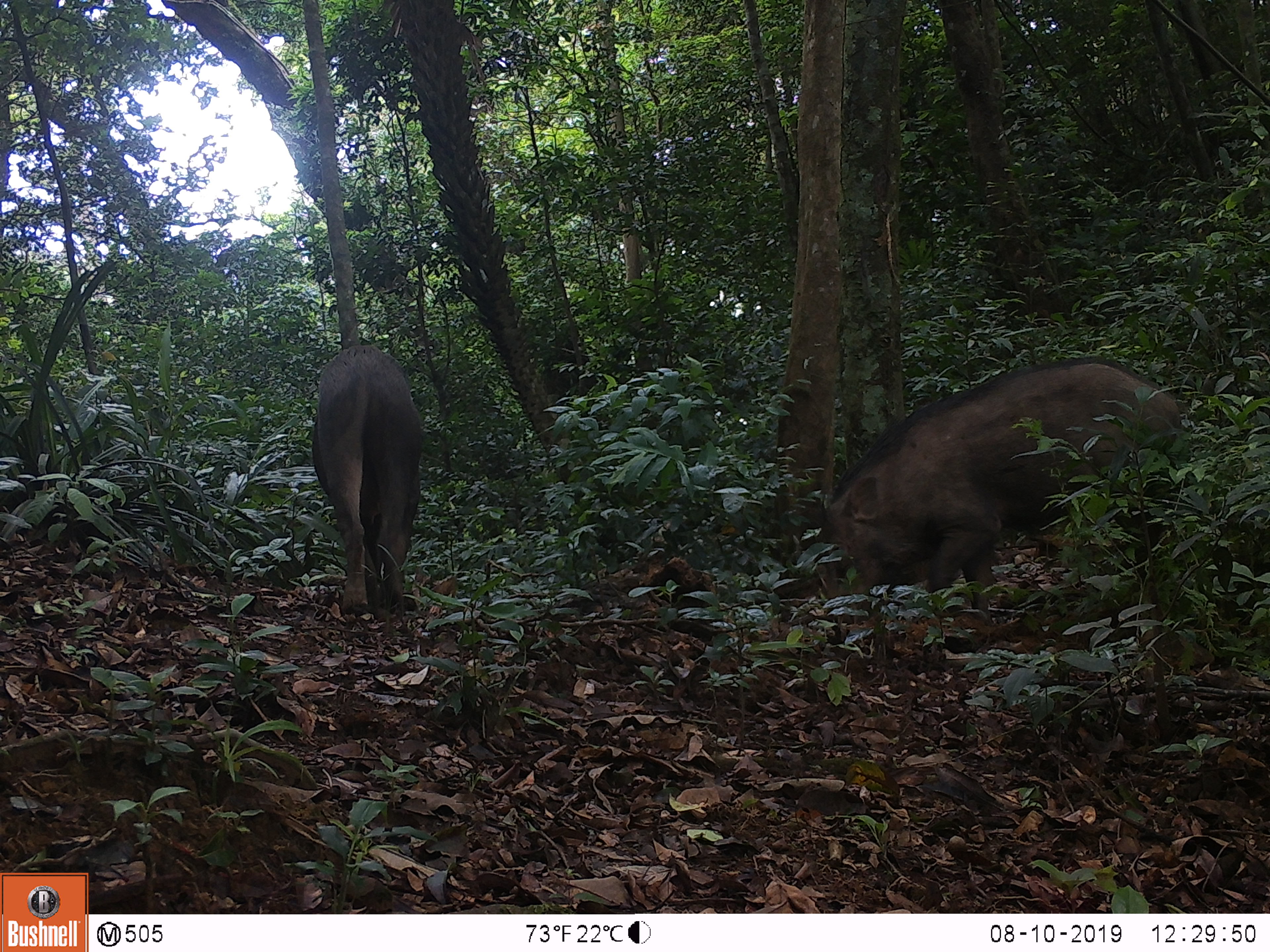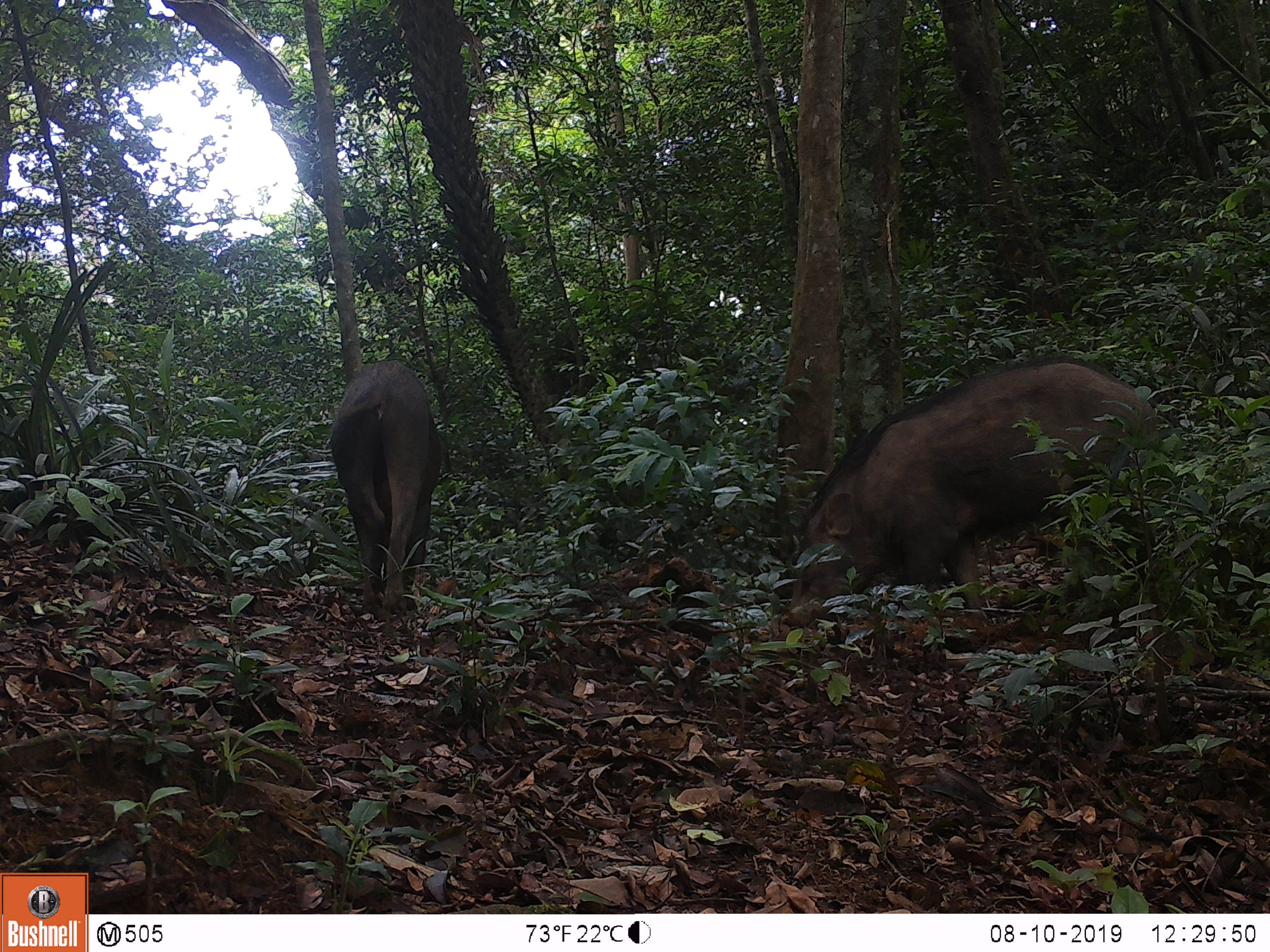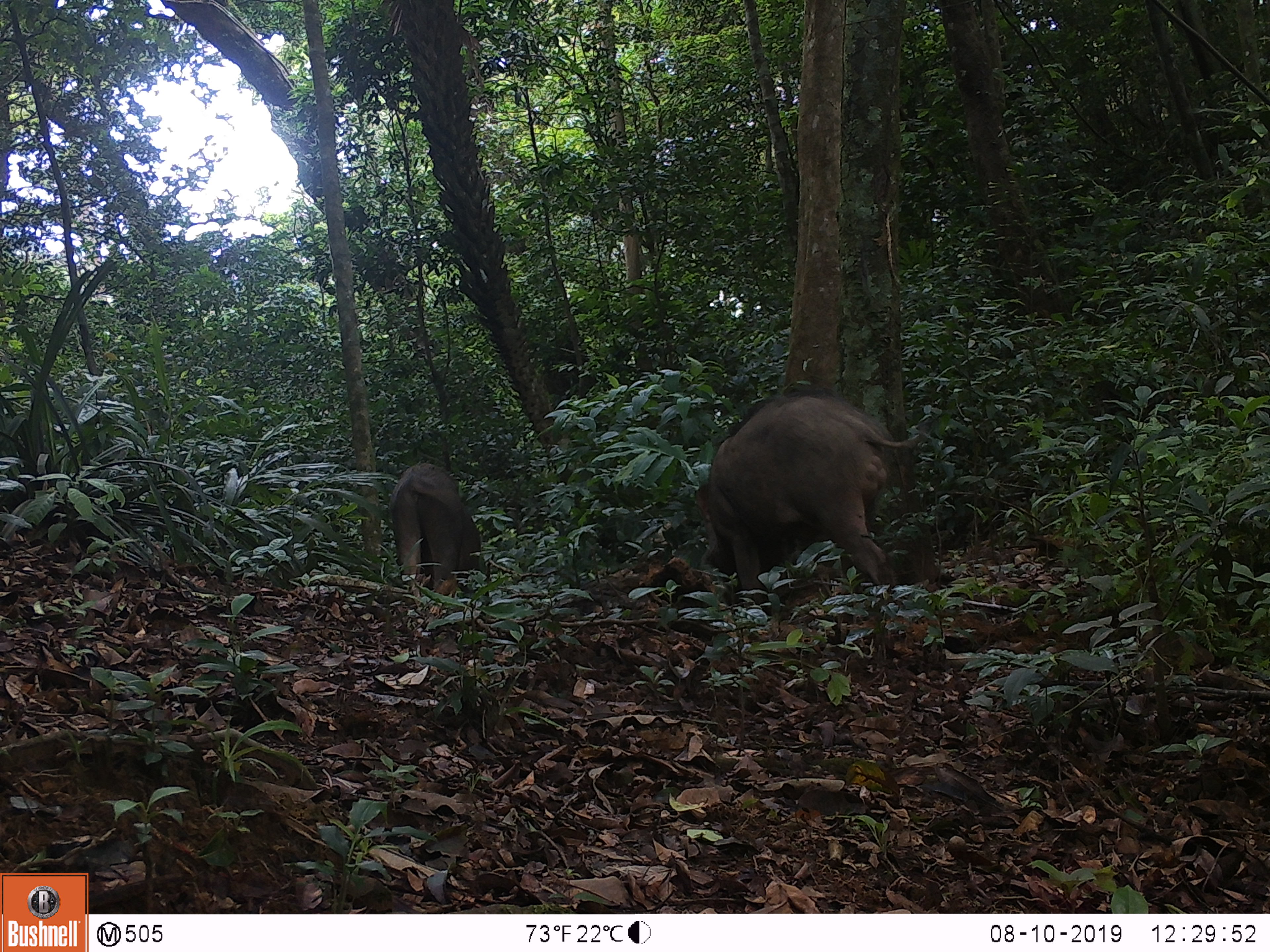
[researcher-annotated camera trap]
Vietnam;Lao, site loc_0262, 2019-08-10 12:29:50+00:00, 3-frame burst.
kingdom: Animalia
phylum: Chordata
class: Mammalia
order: Artiodactyla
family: Suidae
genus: Sus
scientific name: Sus scrofa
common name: eurasian wild pig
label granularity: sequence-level